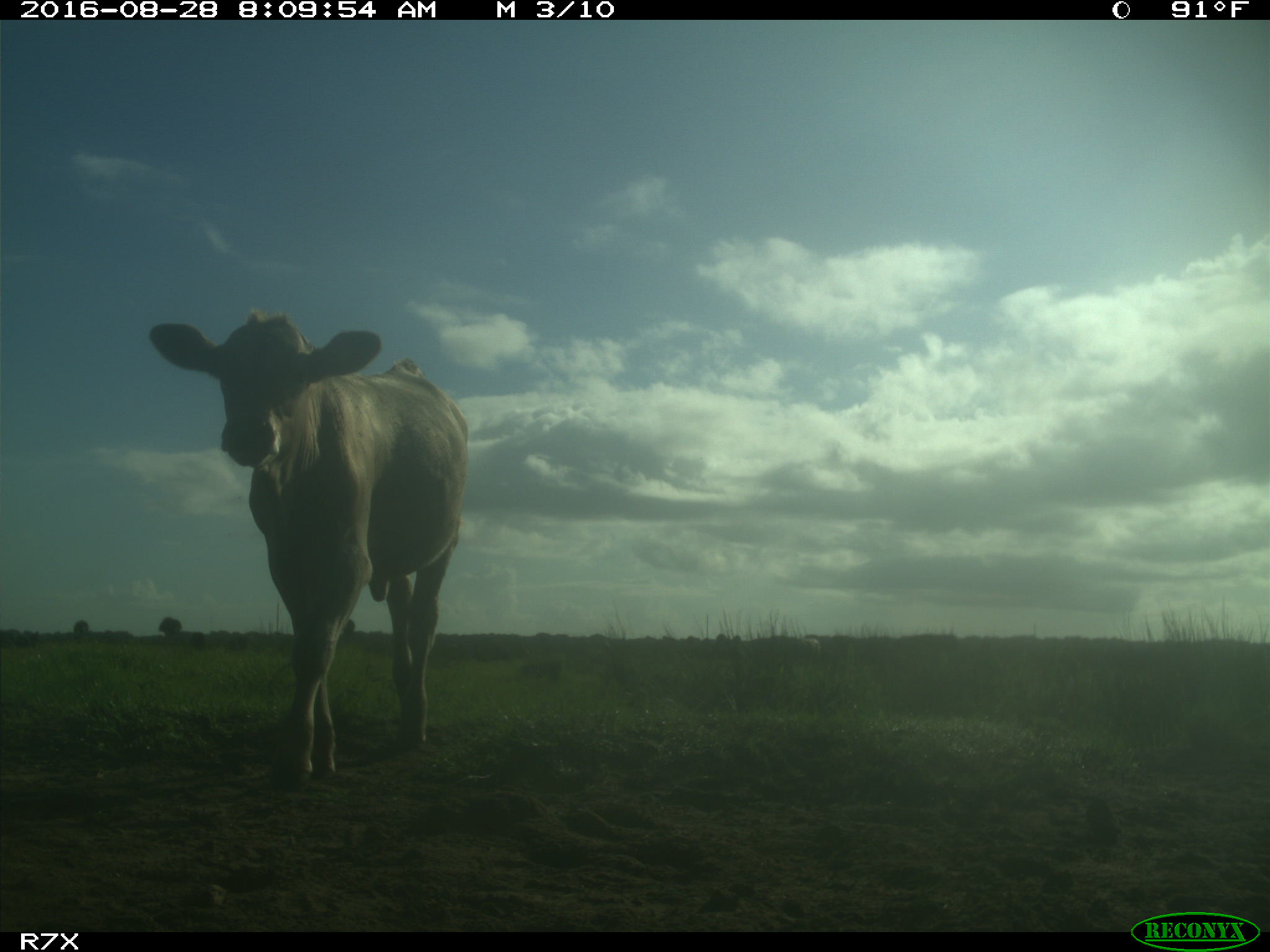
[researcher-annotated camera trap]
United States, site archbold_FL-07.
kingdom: Animalia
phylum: Chordata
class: Mammalia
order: Artiodactyla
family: Bovidae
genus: Bos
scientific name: Bos taurus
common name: domestic cow